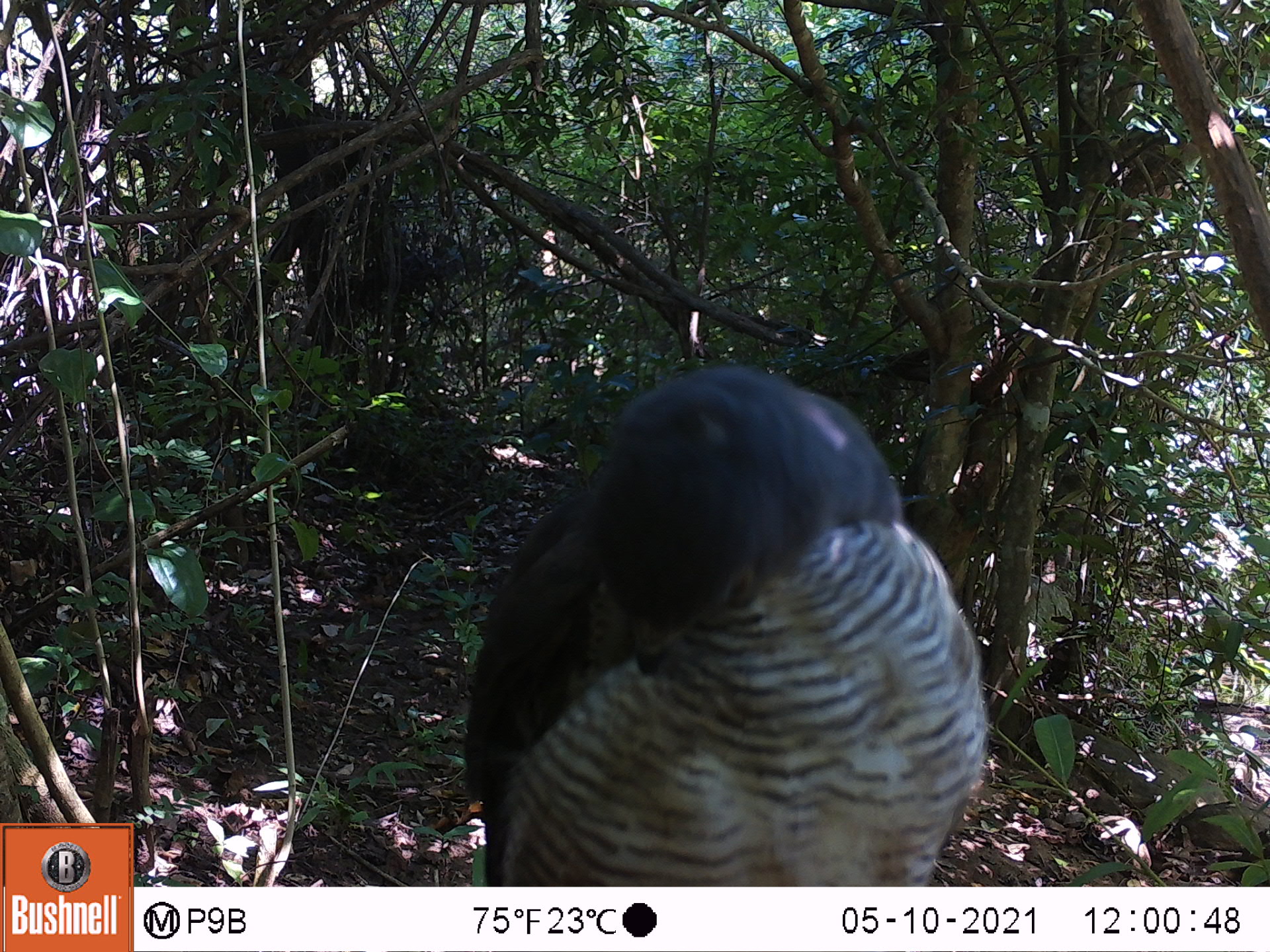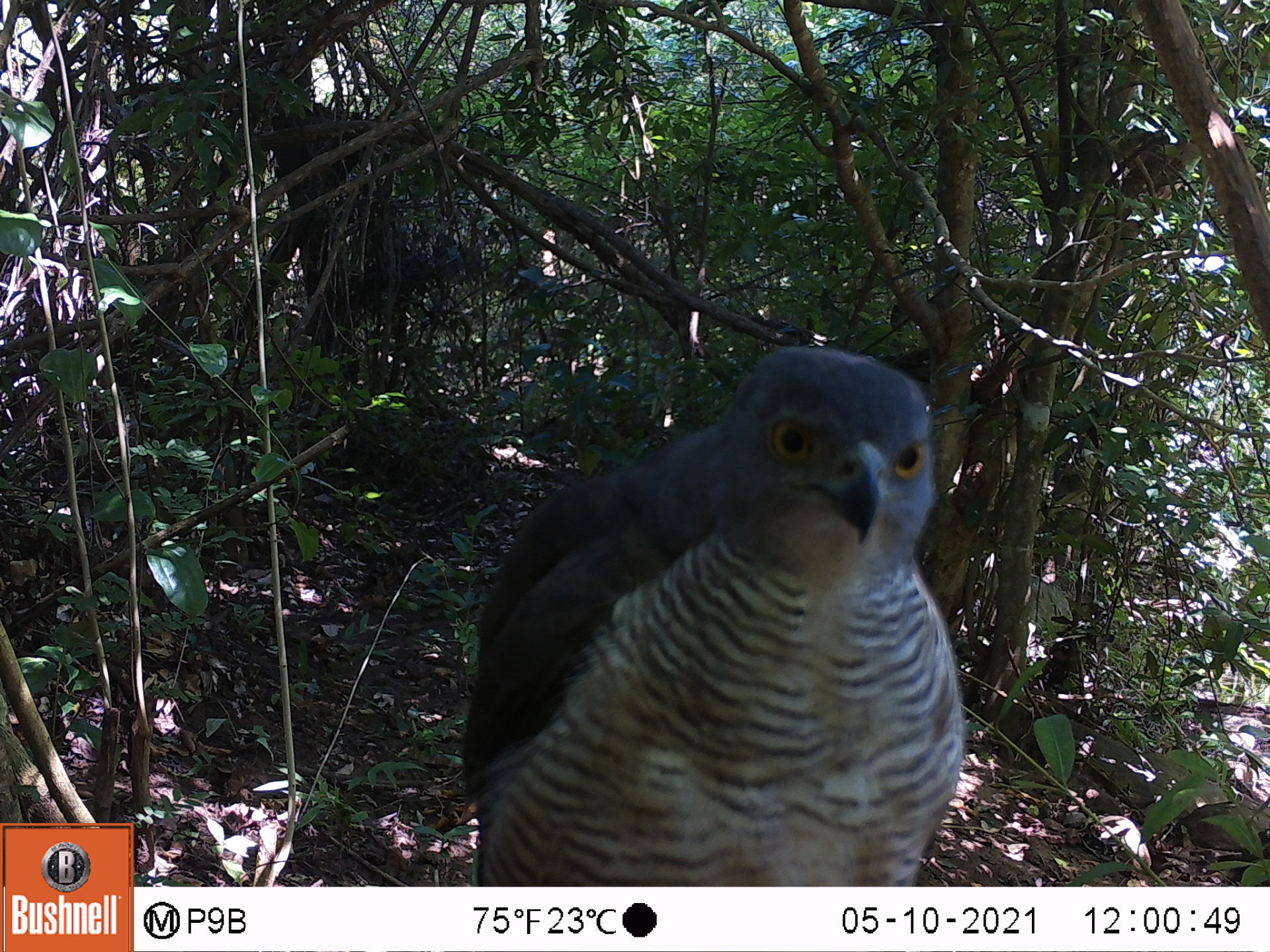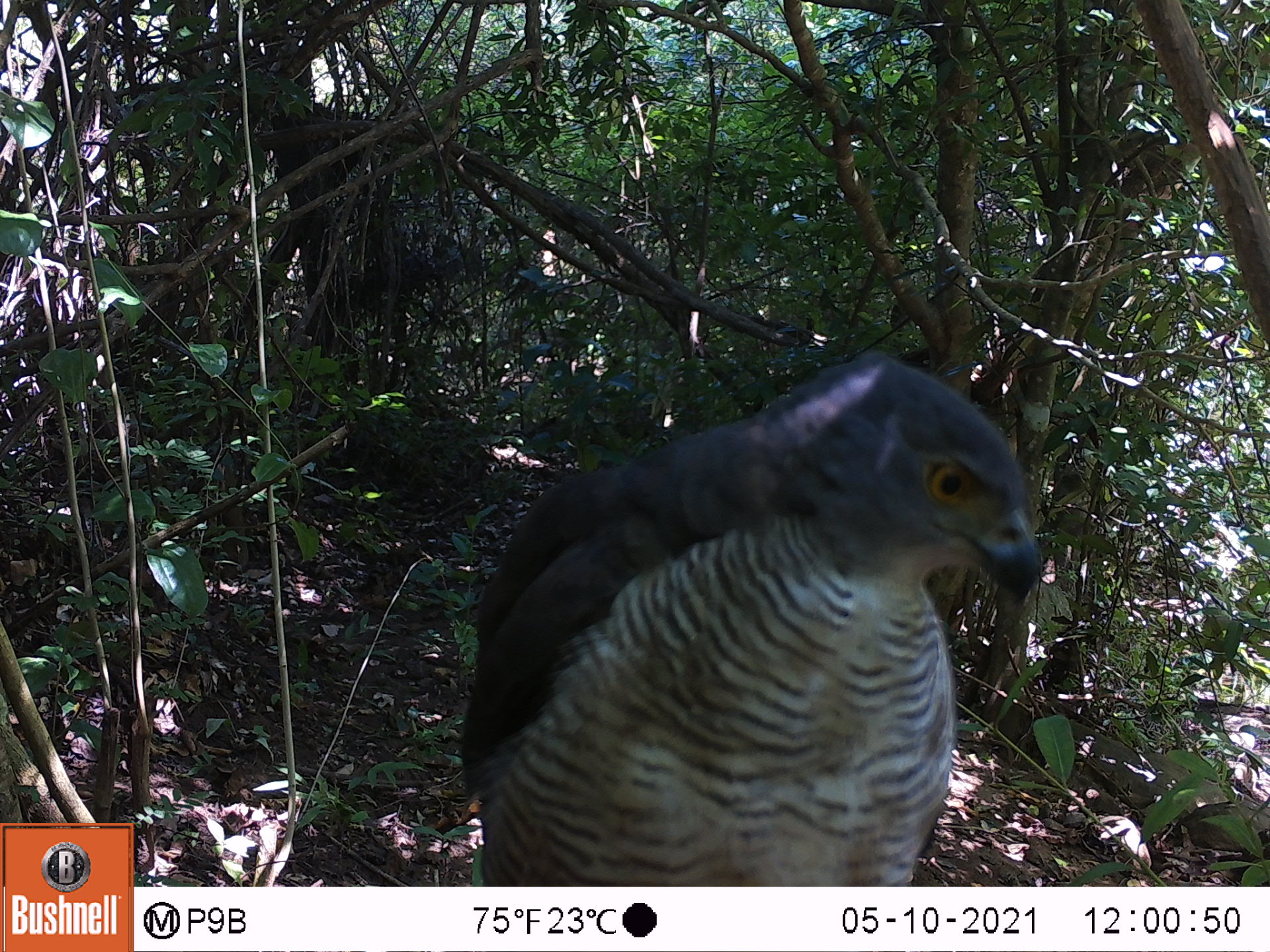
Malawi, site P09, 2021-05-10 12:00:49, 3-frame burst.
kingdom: Animalia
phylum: Chordata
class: Aves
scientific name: Aves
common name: bird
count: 1